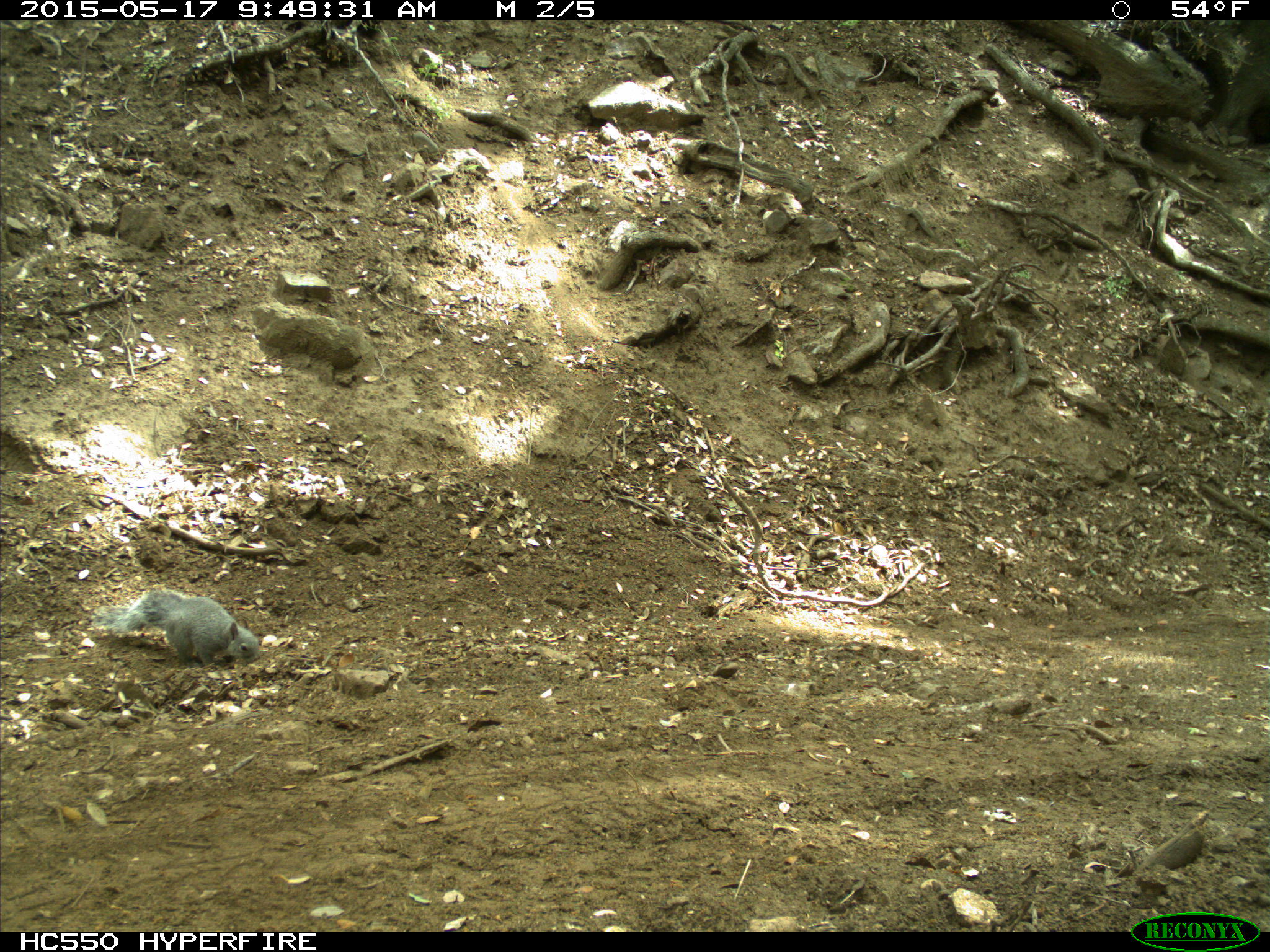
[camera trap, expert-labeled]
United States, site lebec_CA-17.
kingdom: Animalia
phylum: Chordata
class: Mammalia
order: Rodentia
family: Sciuridae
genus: Sciurus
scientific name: Sciurus carolinensis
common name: eastern gray squirrel